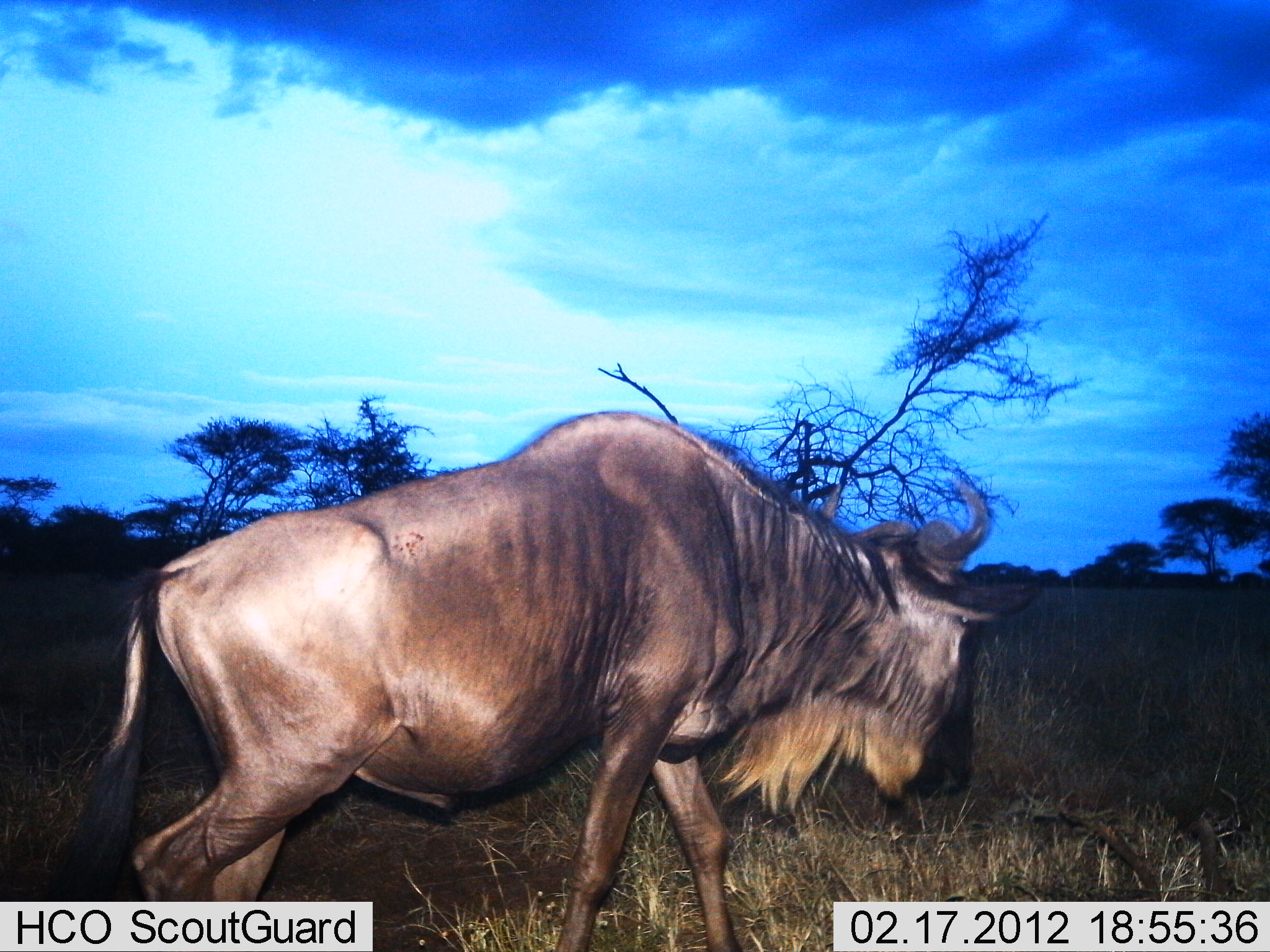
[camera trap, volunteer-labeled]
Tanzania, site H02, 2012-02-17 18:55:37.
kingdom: Animalia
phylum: Chordata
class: Mammalia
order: Artiodactyla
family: Bovidae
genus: Connochaetes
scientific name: Connochaetes taurinus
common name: blue wildebeest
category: wildebeest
Wildebeest (blue wildebeest) (Connochaetes taurinus), count 1. Behavior (volunteer vote fractions): standing 11%, resting 0%, moving 95%, interacting 0%. Young present (vote fraction): 0%. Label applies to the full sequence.